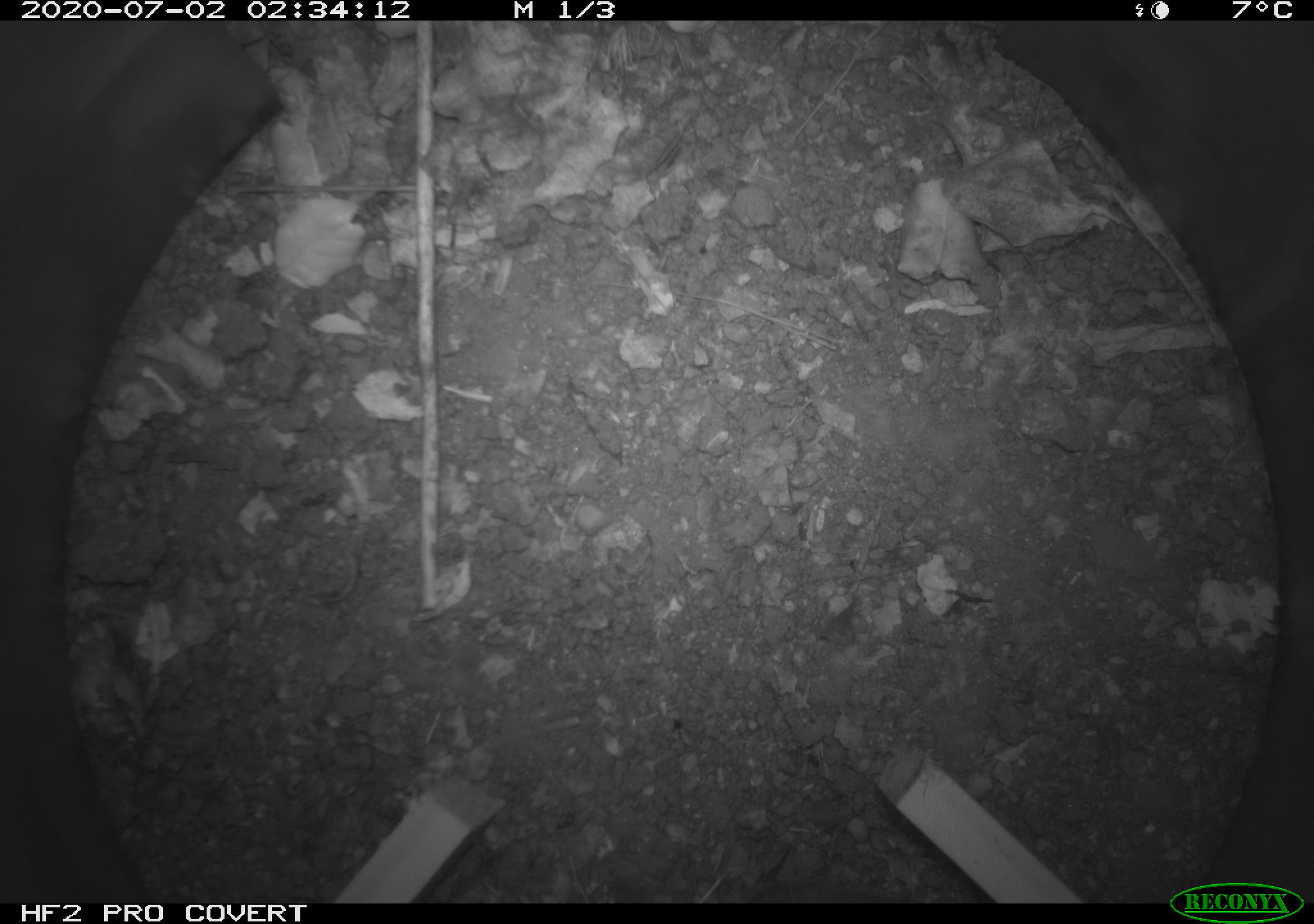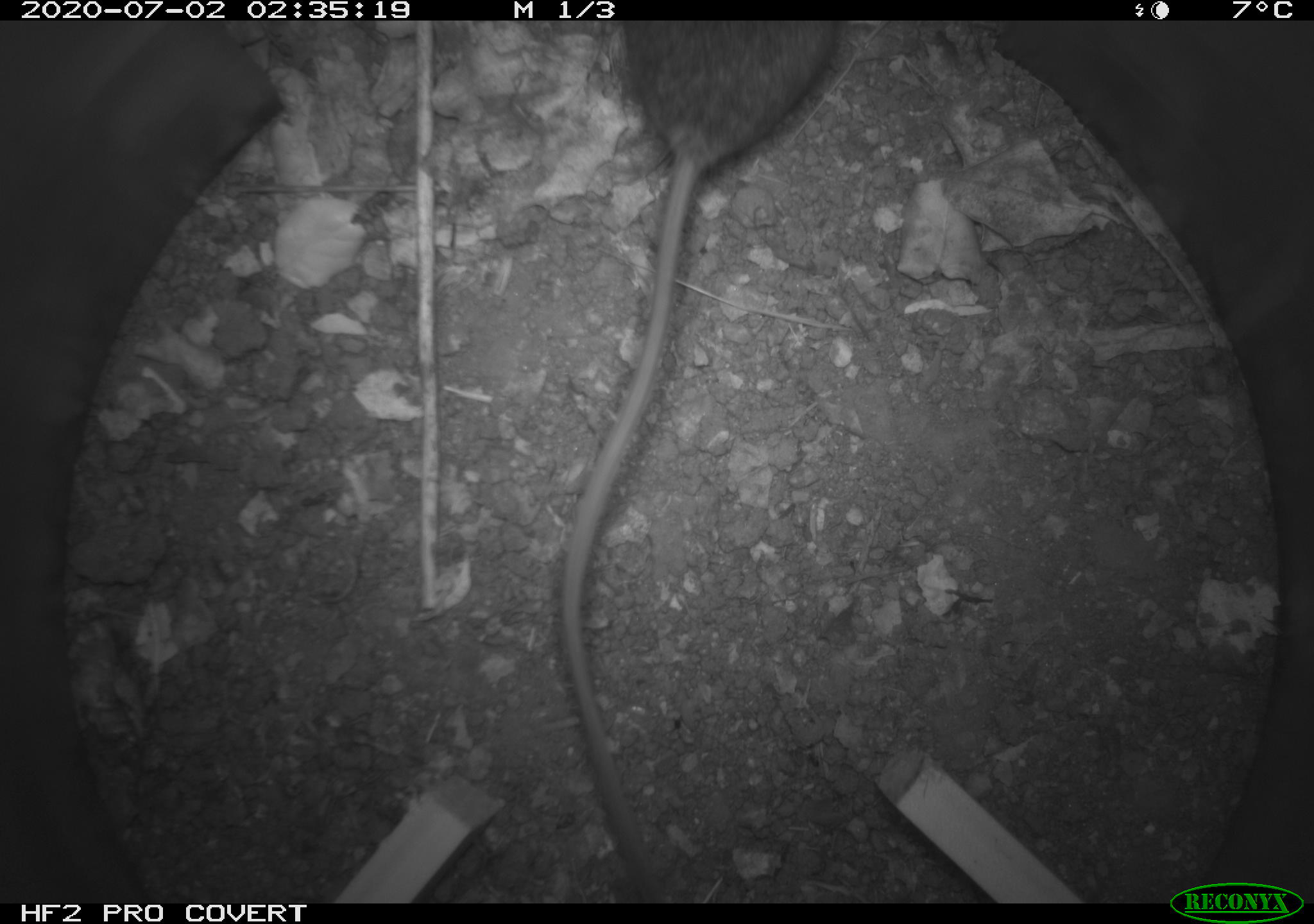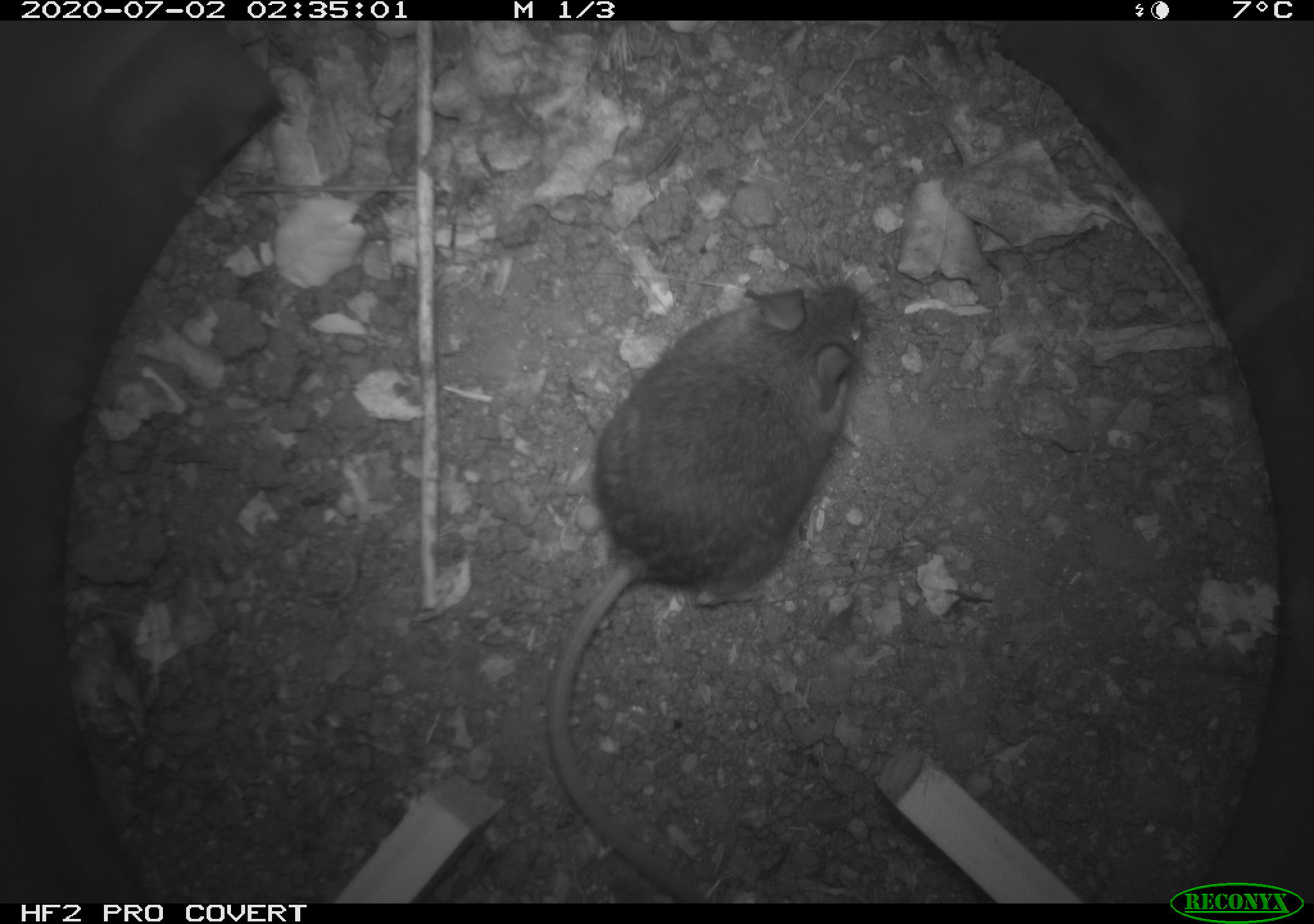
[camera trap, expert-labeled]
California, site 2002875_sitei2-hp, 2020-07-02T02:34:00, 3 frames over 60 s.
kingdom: Animalia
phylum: Chordata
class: Mammalia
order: Rodentia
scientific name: Rodentia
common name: rodent